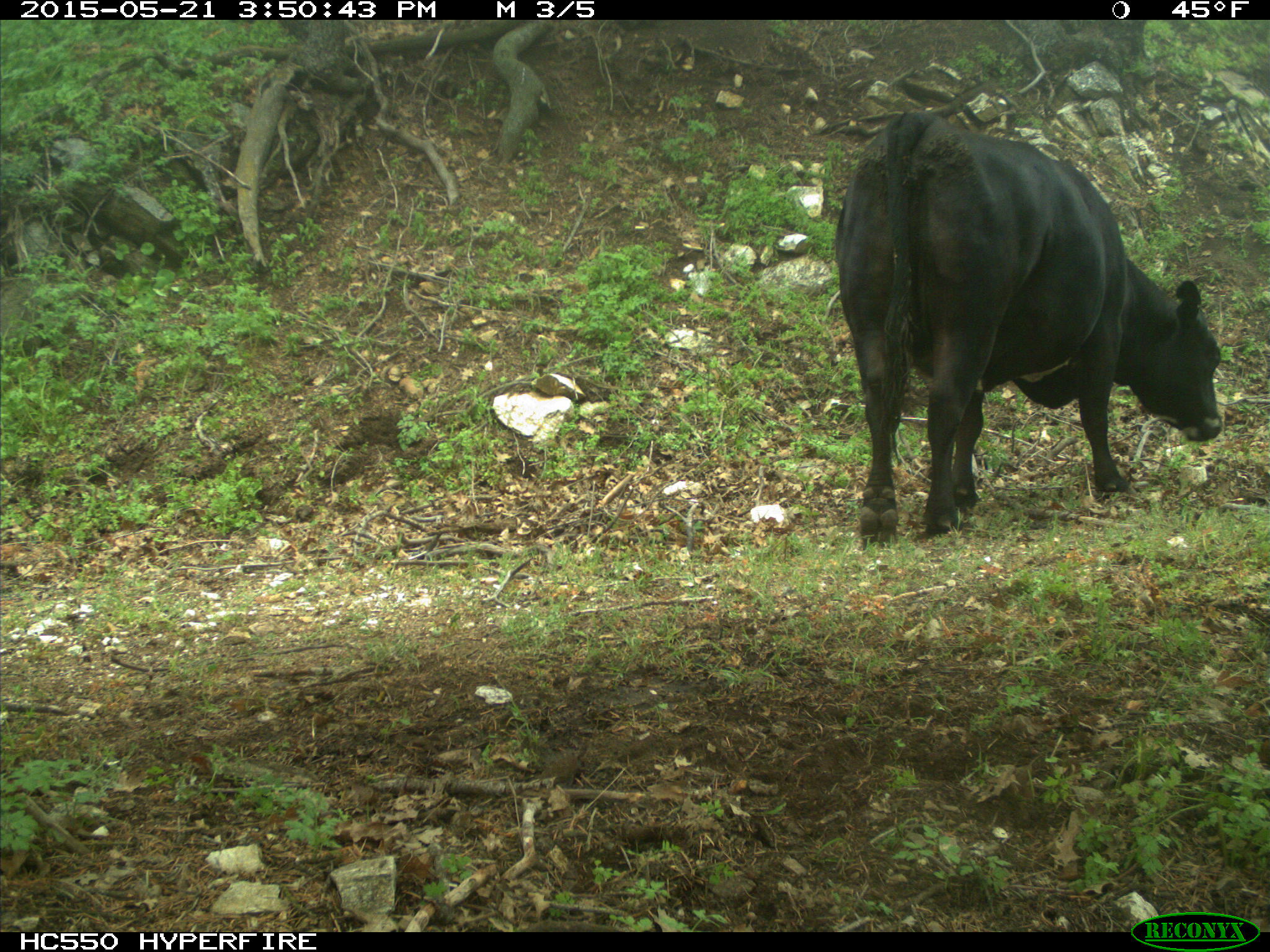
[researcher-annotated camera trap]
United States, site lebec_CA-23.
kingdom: Animalia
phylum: Chordata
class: Mammalia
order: Artiodactyla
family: Bovidae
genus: Bos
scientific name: Bos taurus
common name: domestic cow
Bos taurus (domestic cow).